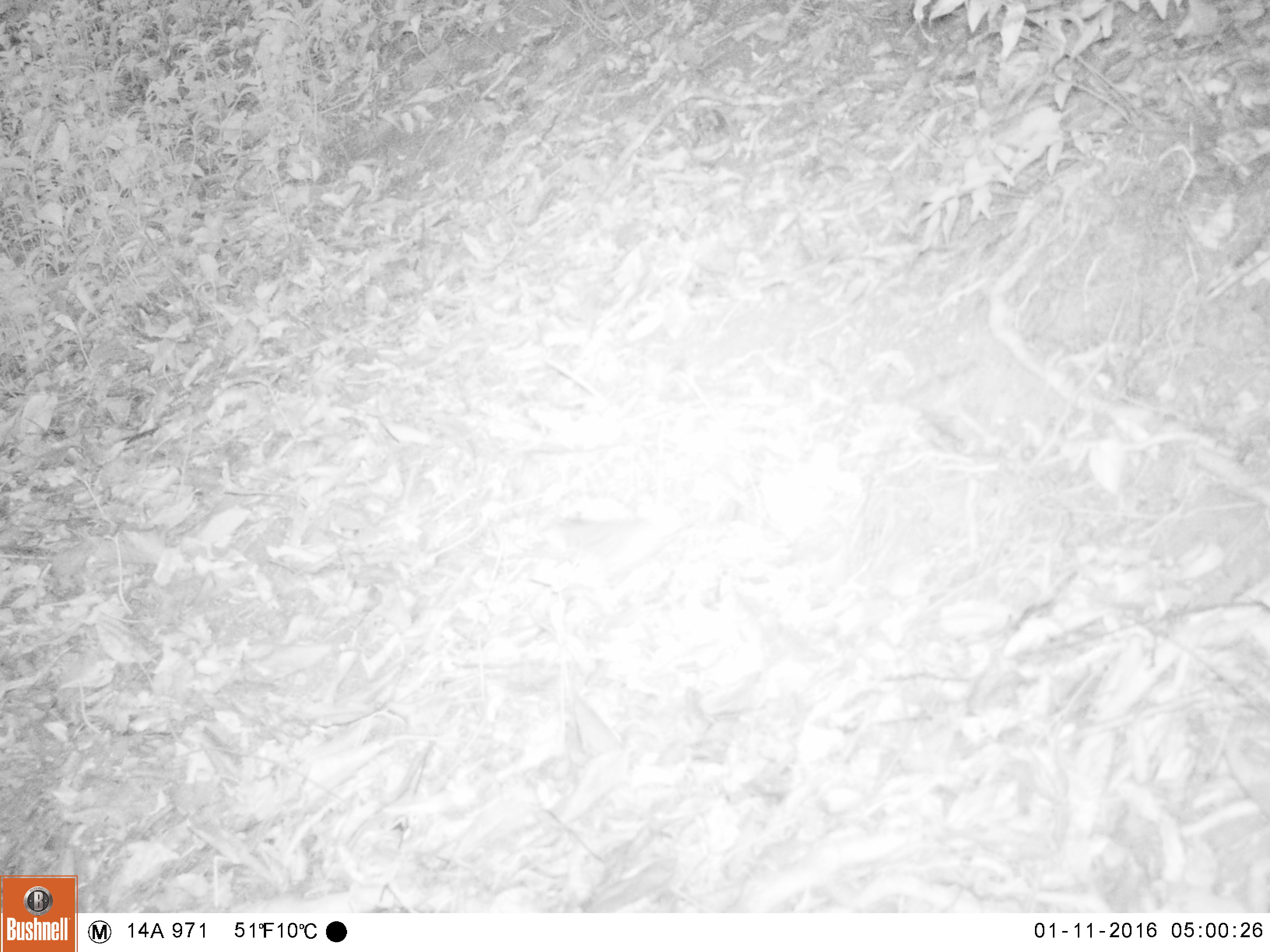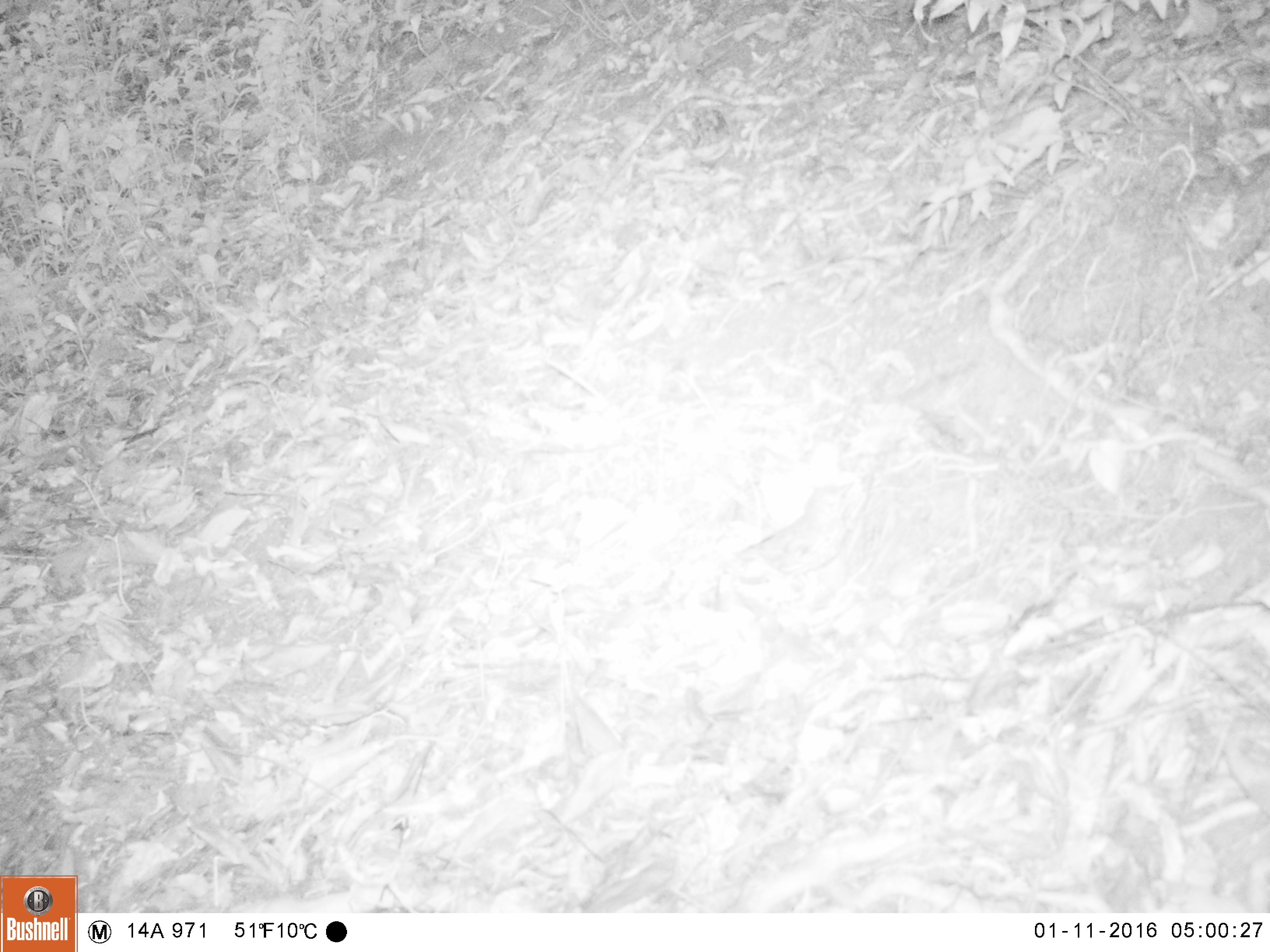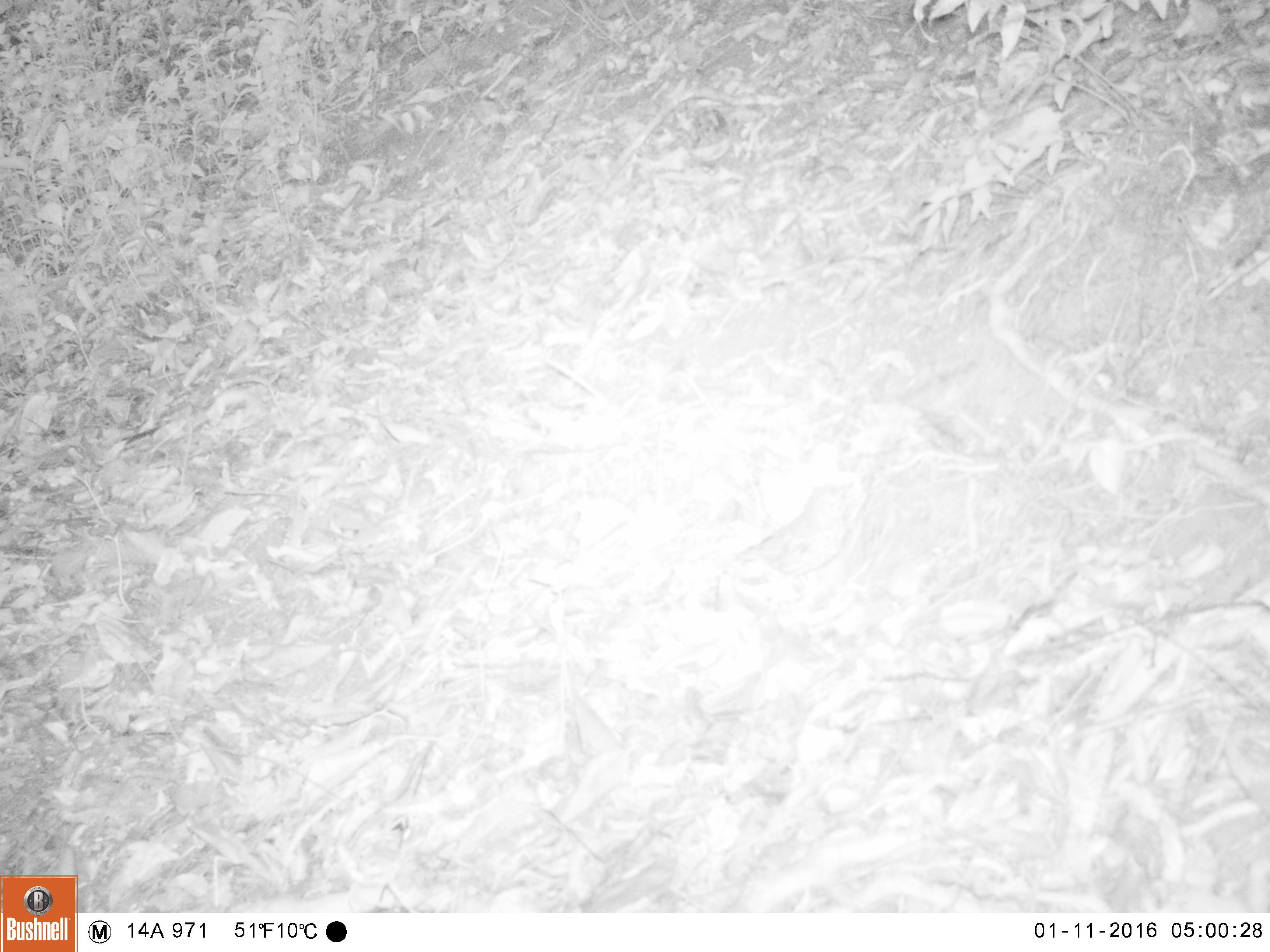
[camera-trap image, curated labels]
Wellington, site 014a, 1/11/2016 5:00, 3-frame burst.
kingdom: Animalia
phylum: Chordata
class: Aves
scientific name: Aves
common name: bird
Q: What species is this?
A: Bird (Aves).